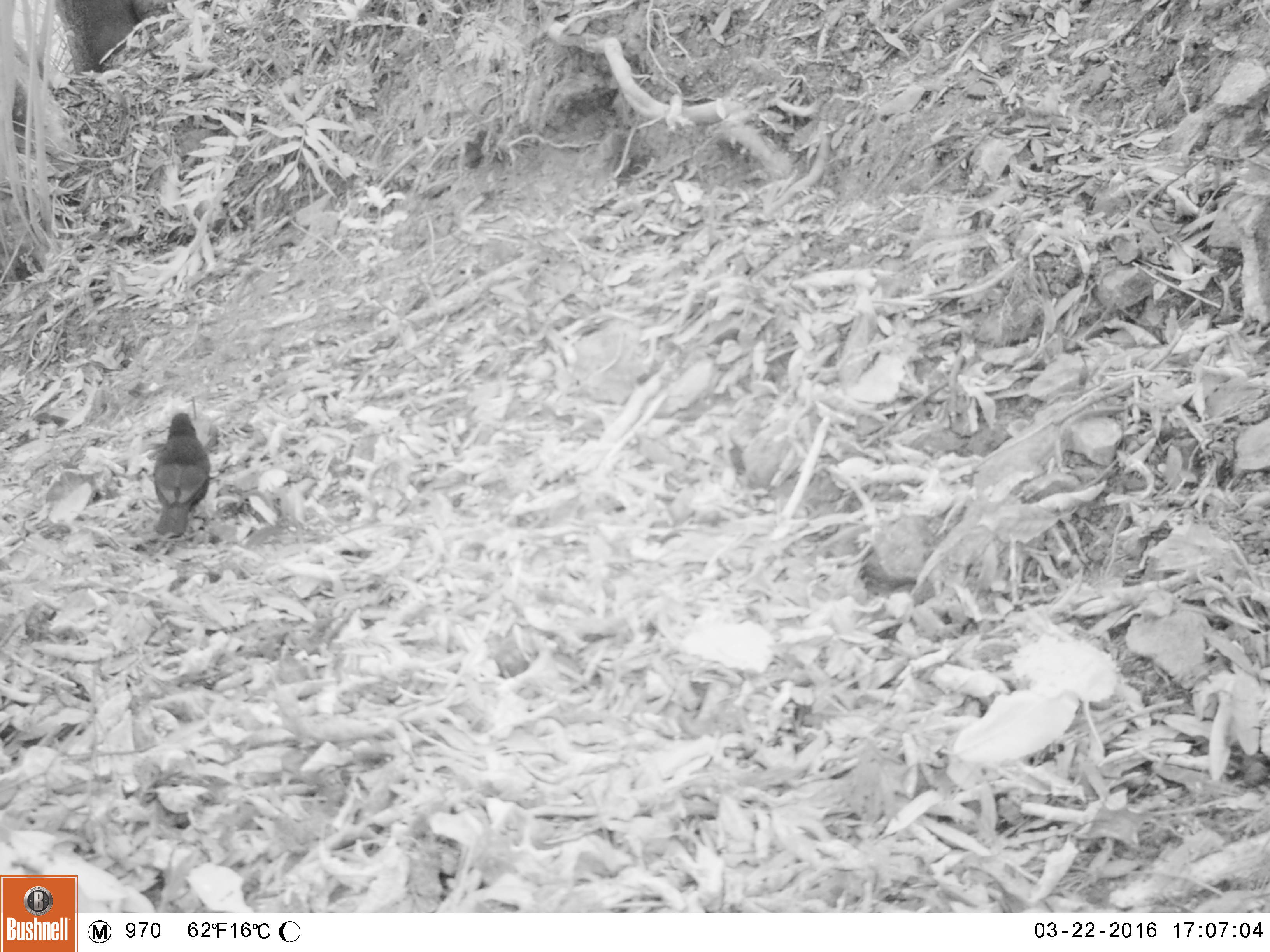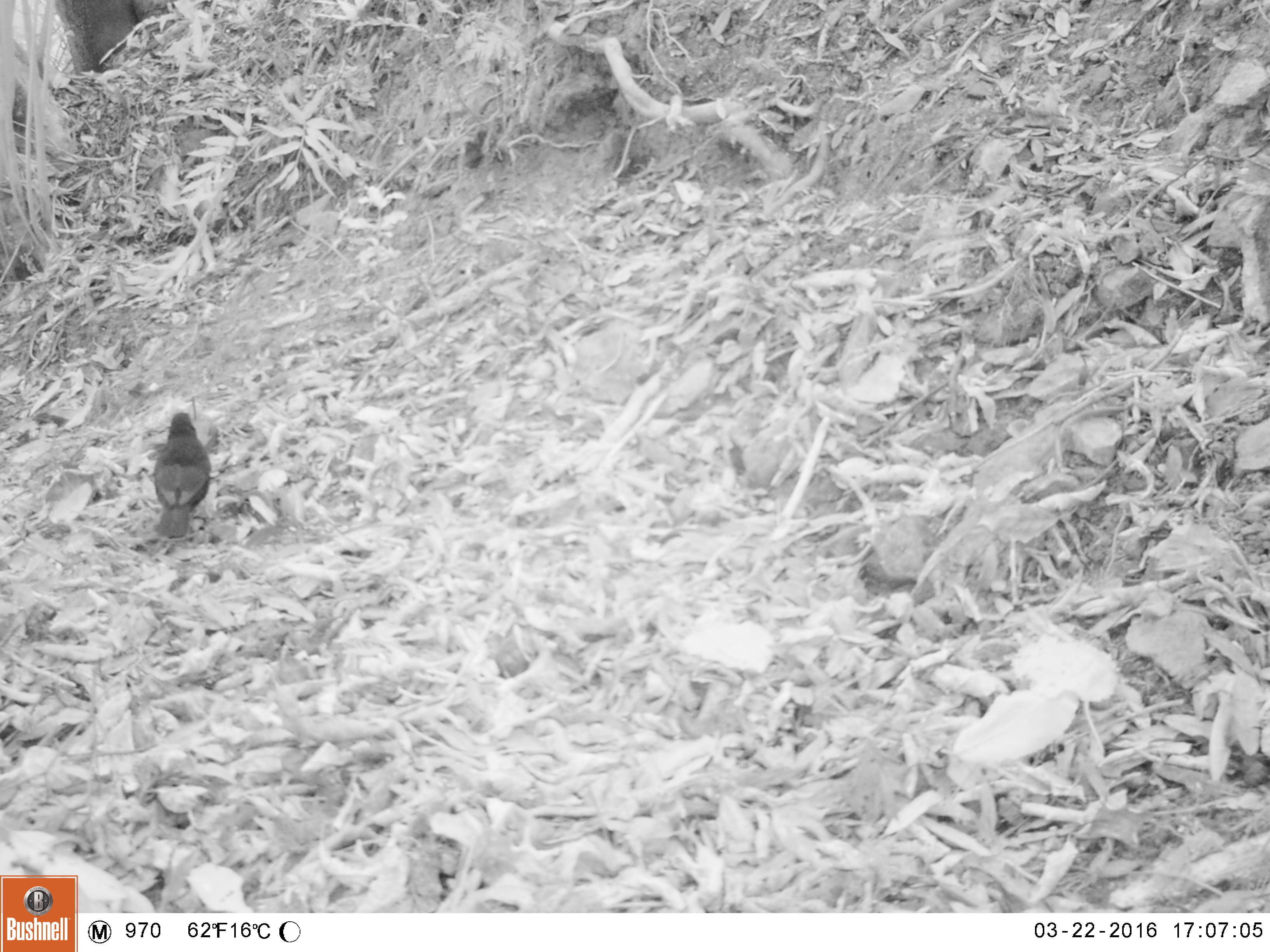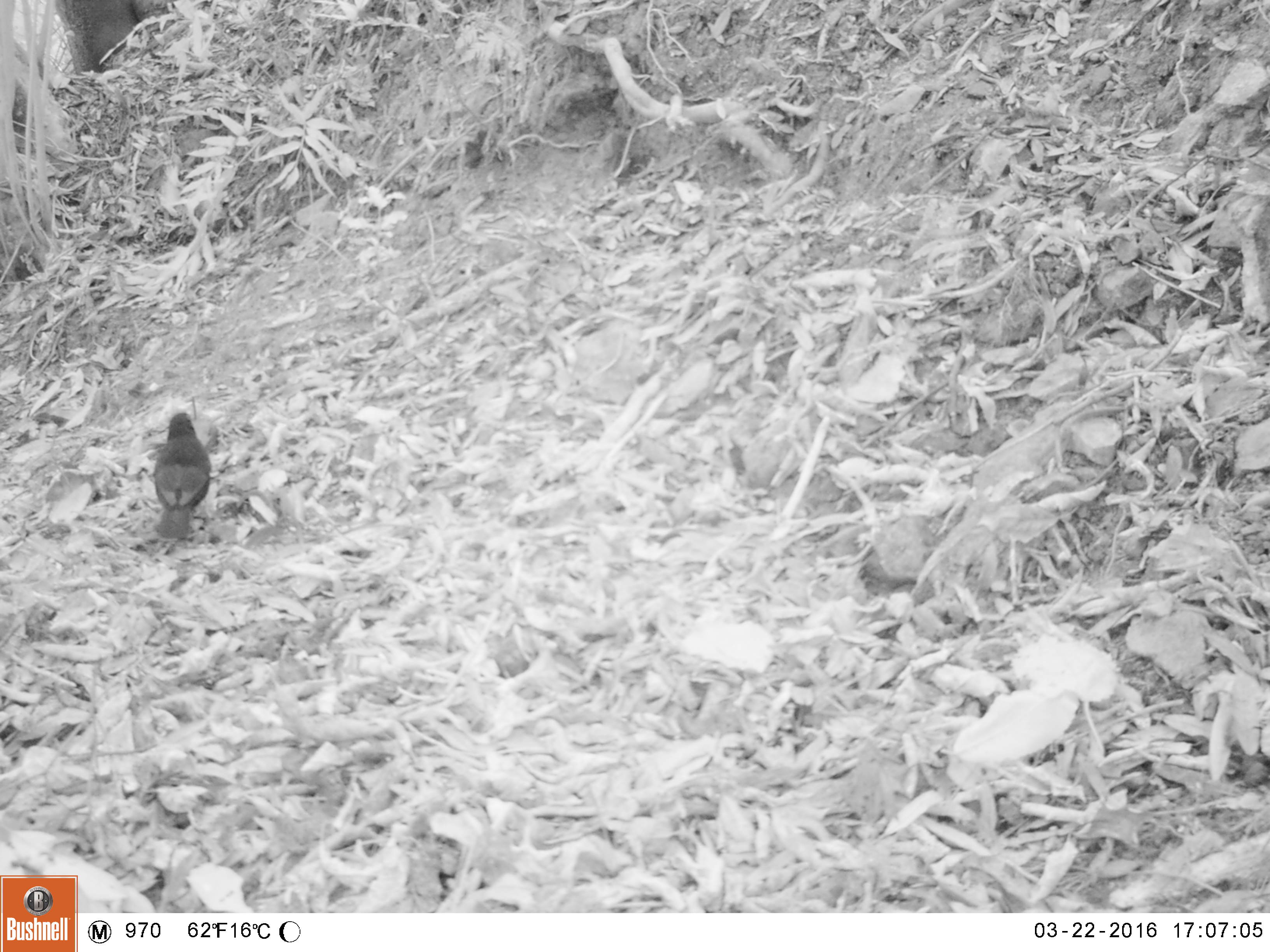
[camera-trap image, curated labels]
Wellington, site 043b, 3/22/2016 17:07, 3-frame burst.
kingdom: Animalia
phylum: Chordata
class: Aves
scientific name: Aves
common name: bird